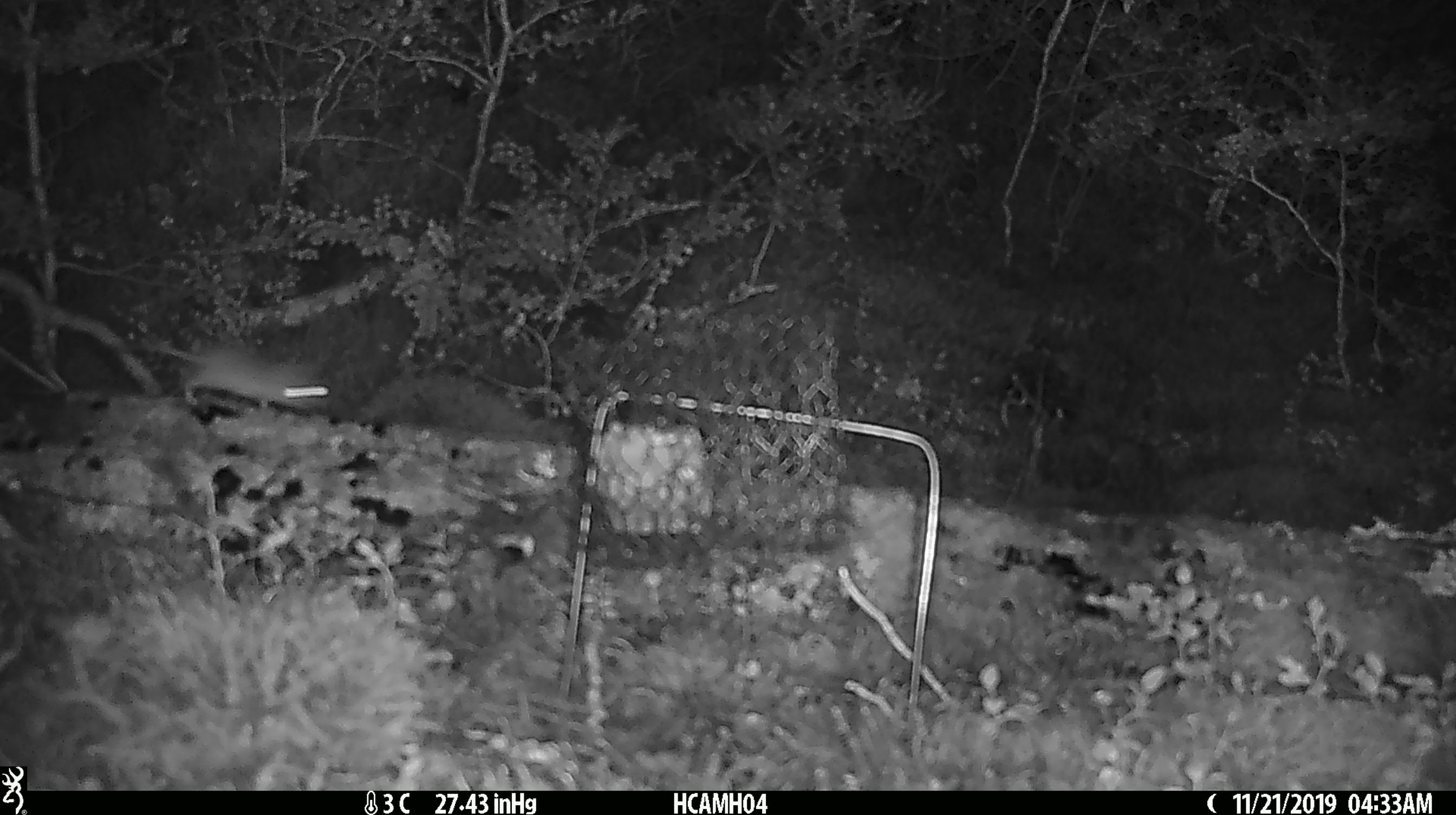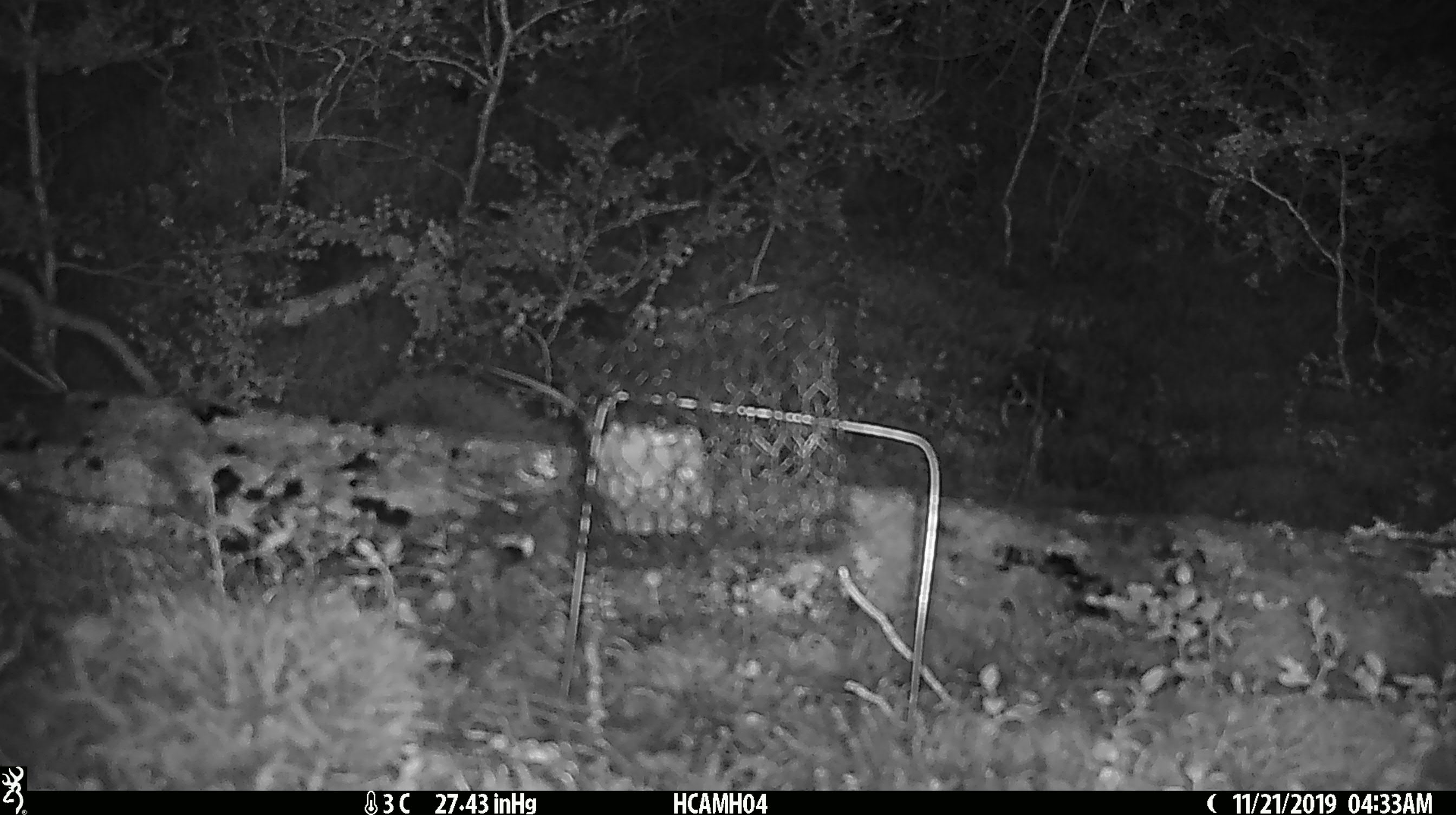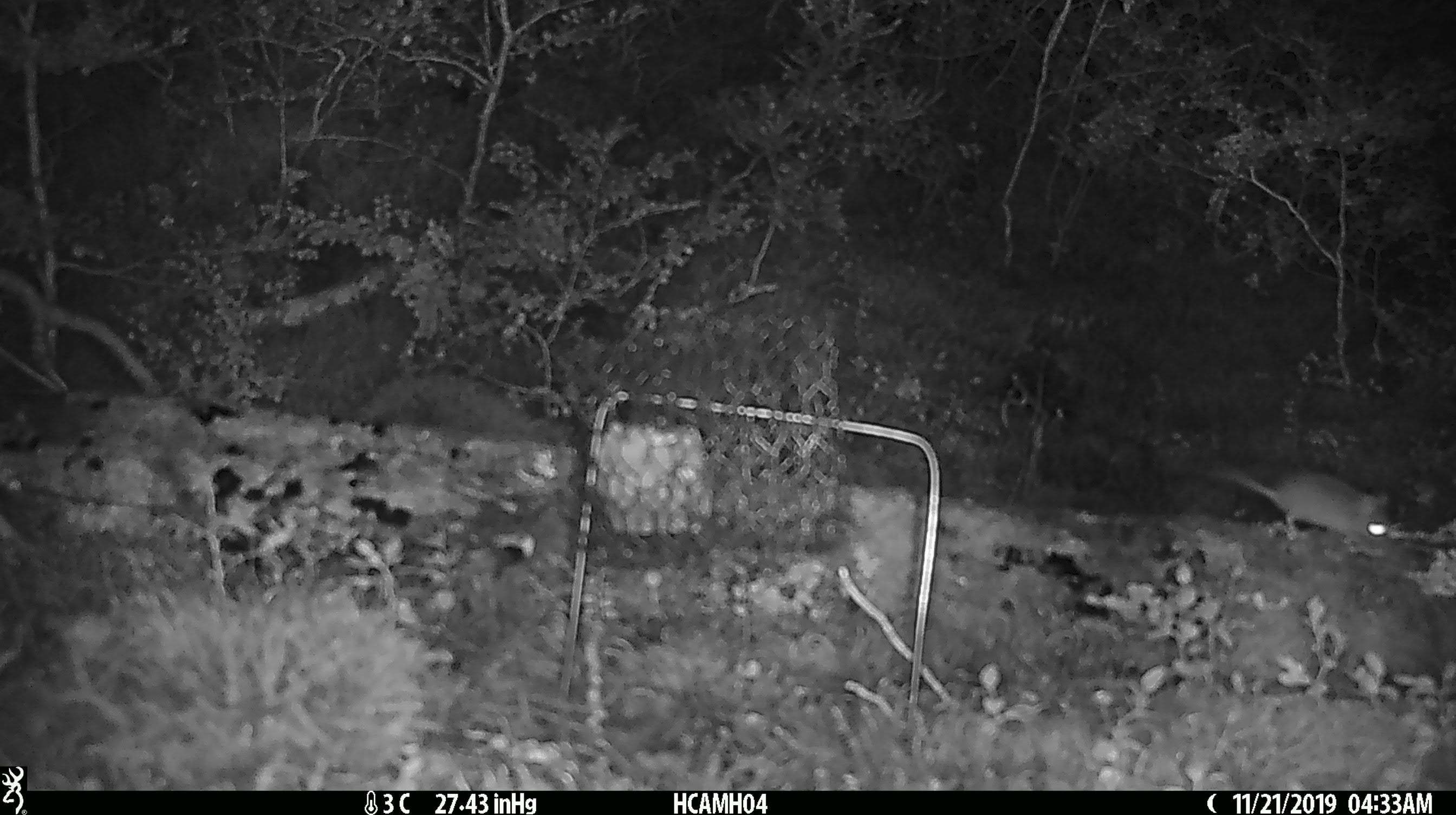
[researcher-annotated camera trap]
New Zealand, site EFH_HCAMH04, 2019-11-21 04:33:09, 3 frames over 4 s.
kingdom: Animalia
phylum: Chordata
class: Mammalia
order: Rodentia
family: Muridae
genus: Mus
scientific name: Mus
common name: mouse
Mouse (Mus).